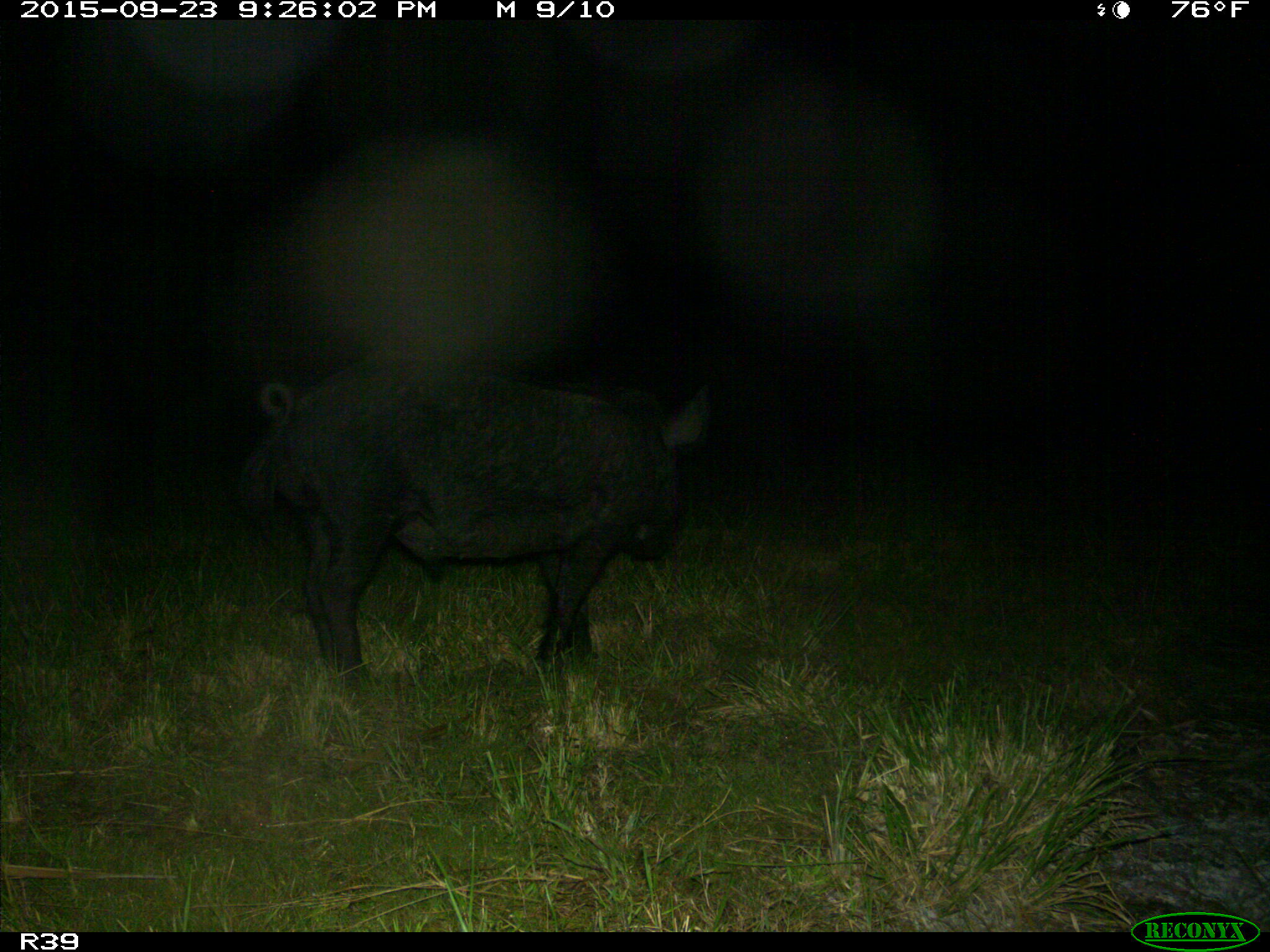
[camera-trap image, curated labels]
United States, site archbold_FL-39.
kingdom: Animalia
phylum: Chordata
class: Mammalia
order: Artiodactyla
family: Suidae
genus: Sus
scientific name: Sus scrofa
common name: wild boar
Sus scrofa (wild boar).